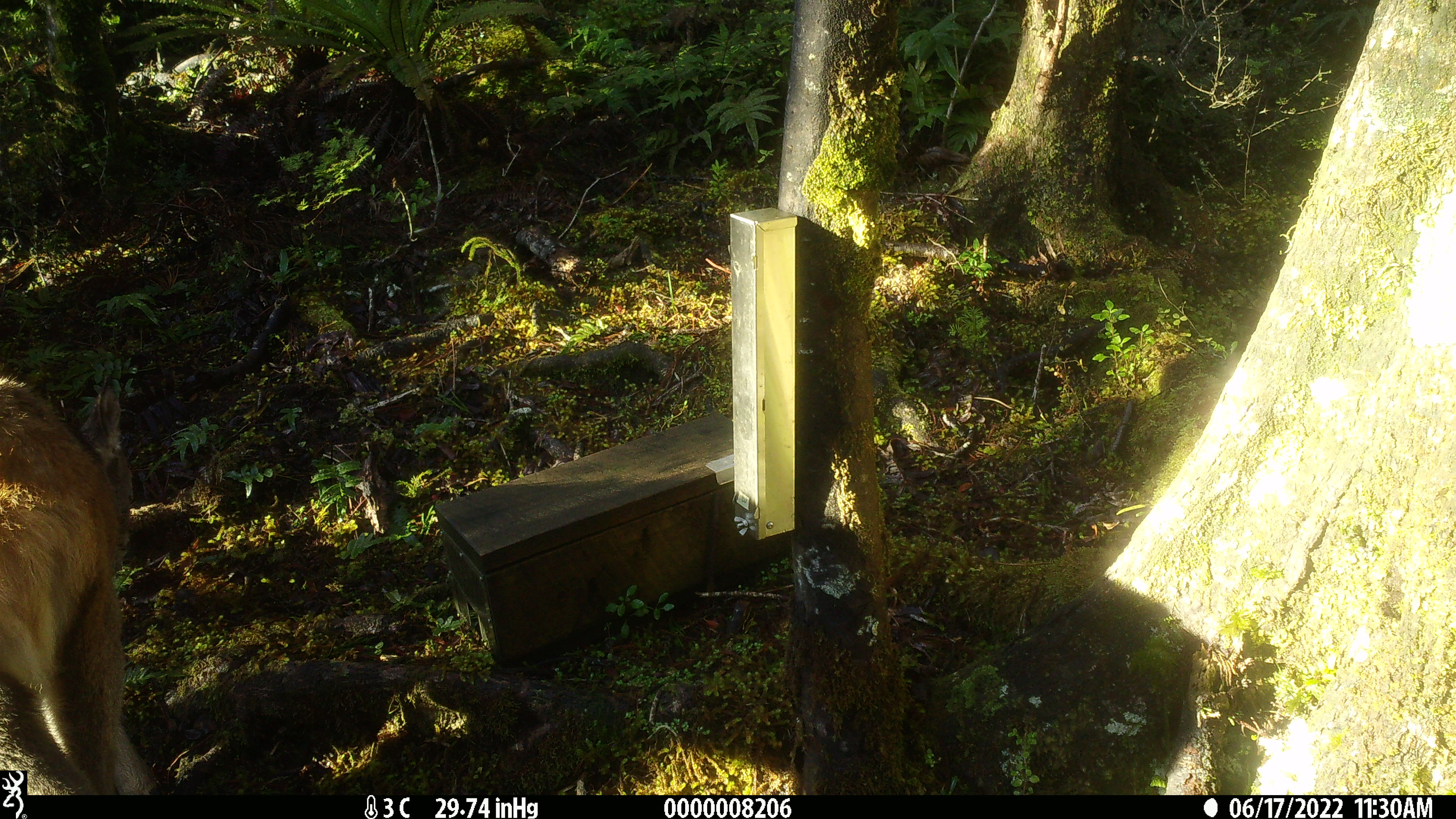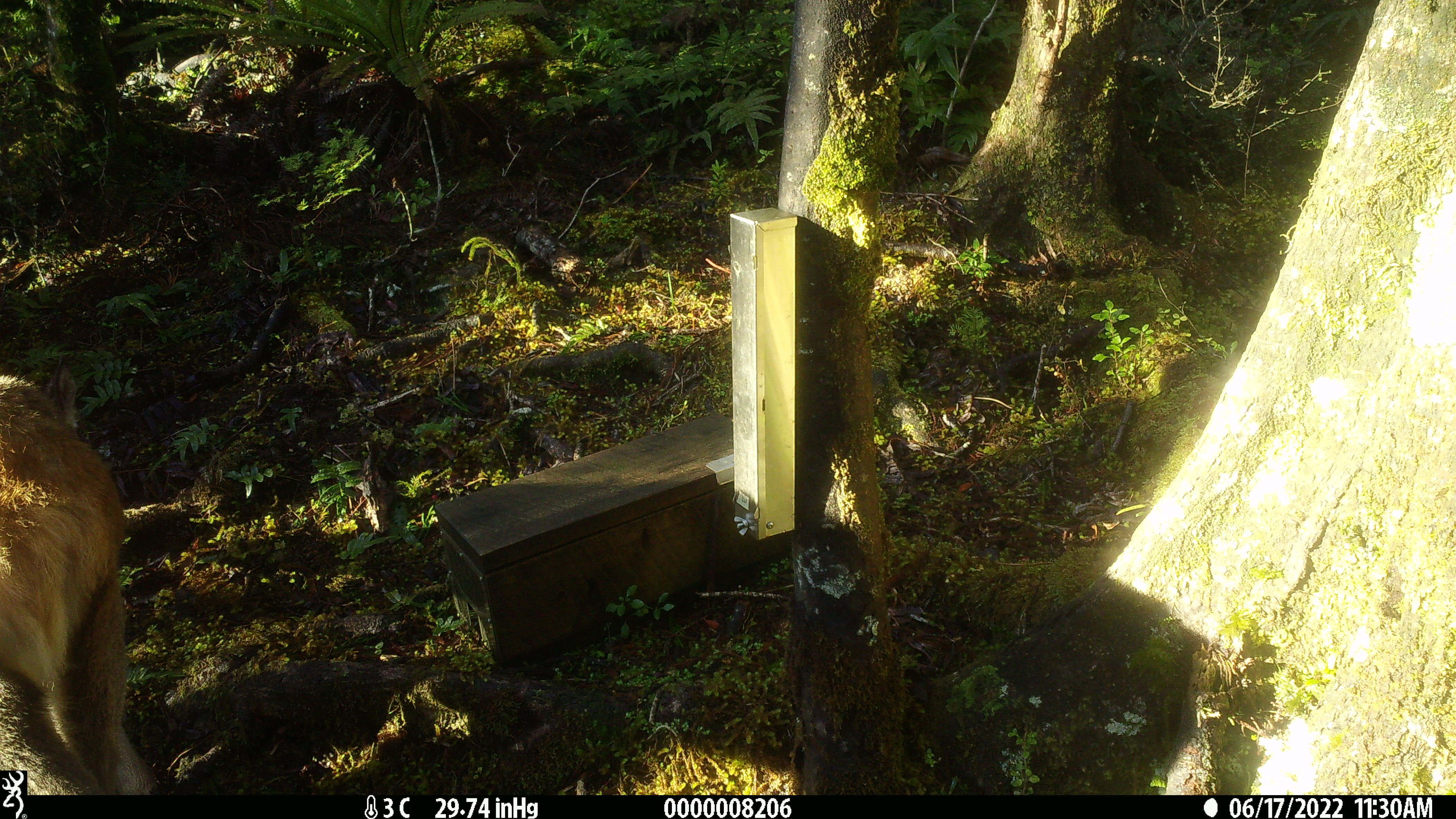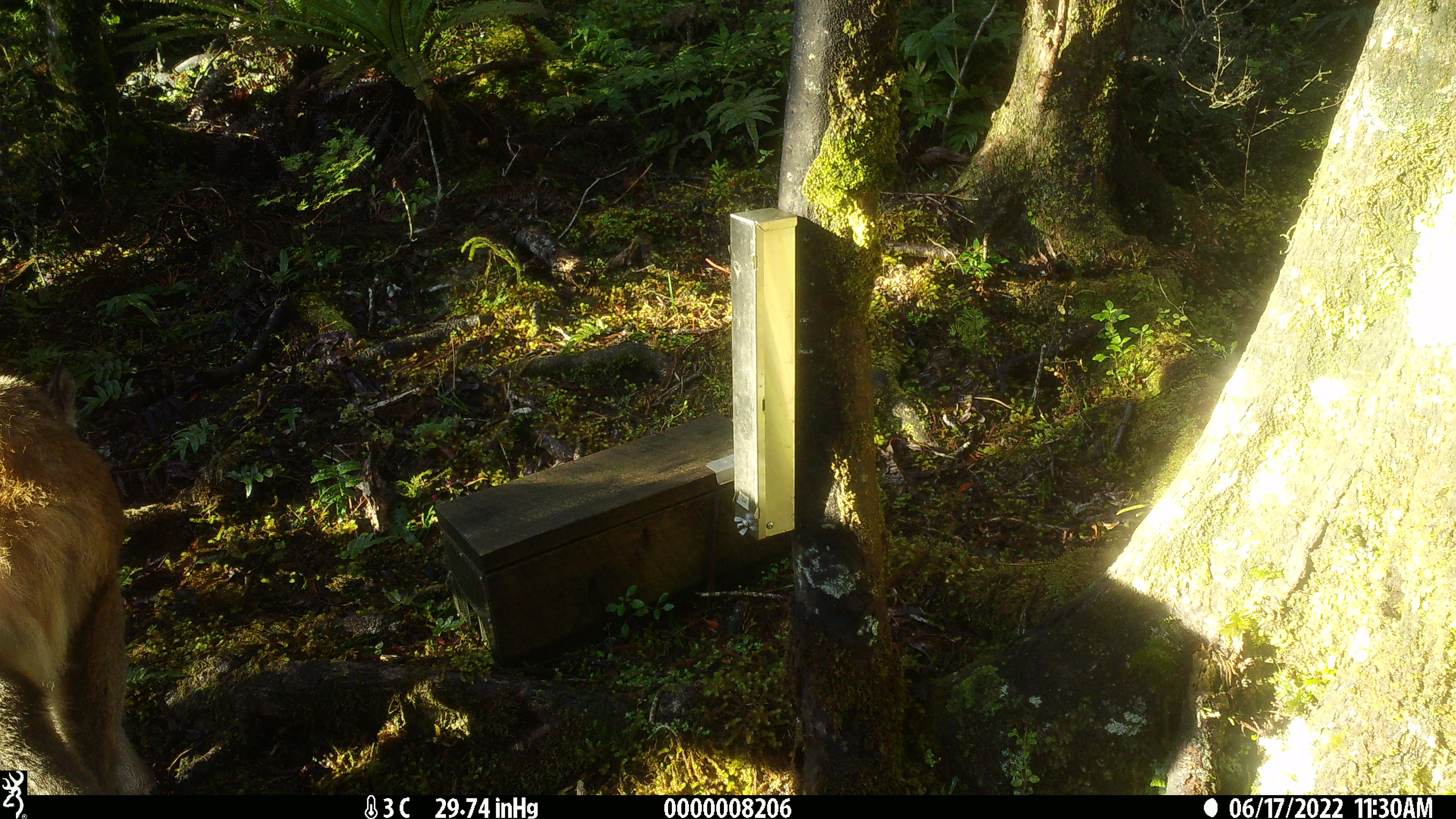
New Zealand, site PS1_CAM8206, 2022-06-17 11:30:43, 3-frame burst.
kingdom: Animalia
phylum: Chordata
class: Mammalia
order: Artiodactyla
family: Cervidae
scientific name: Cervidae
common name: deer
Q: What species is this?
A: Deer (Cervidae).